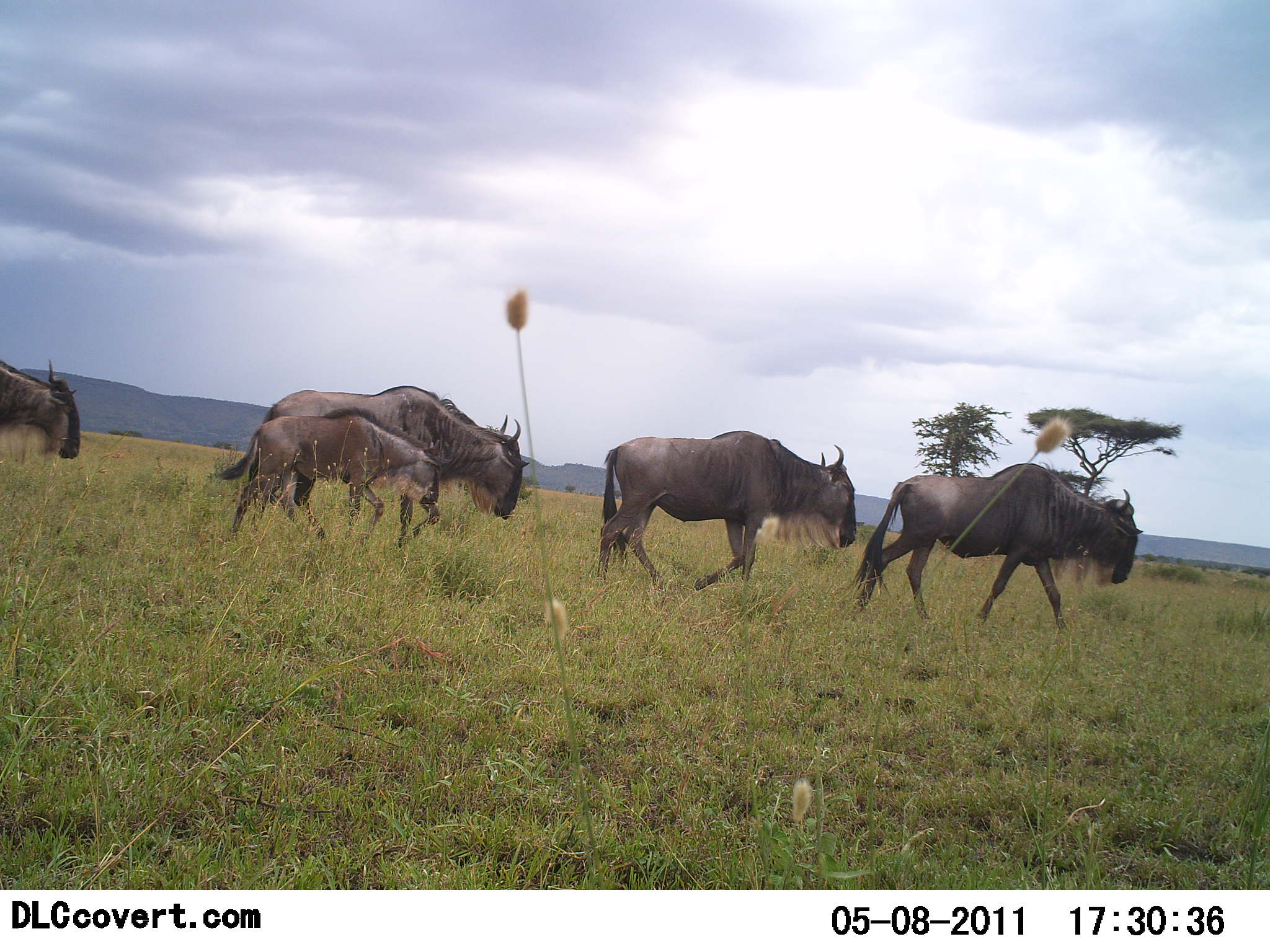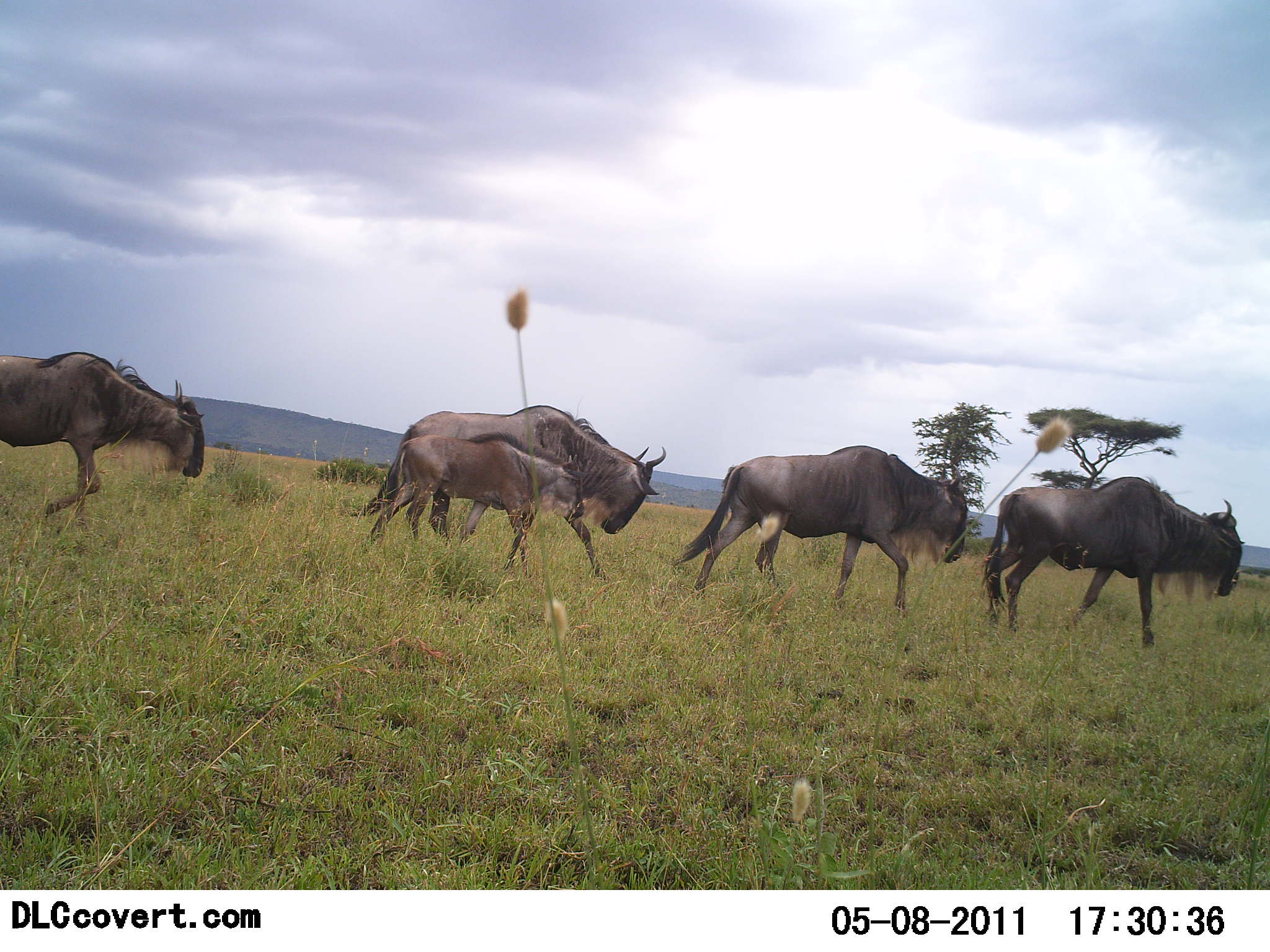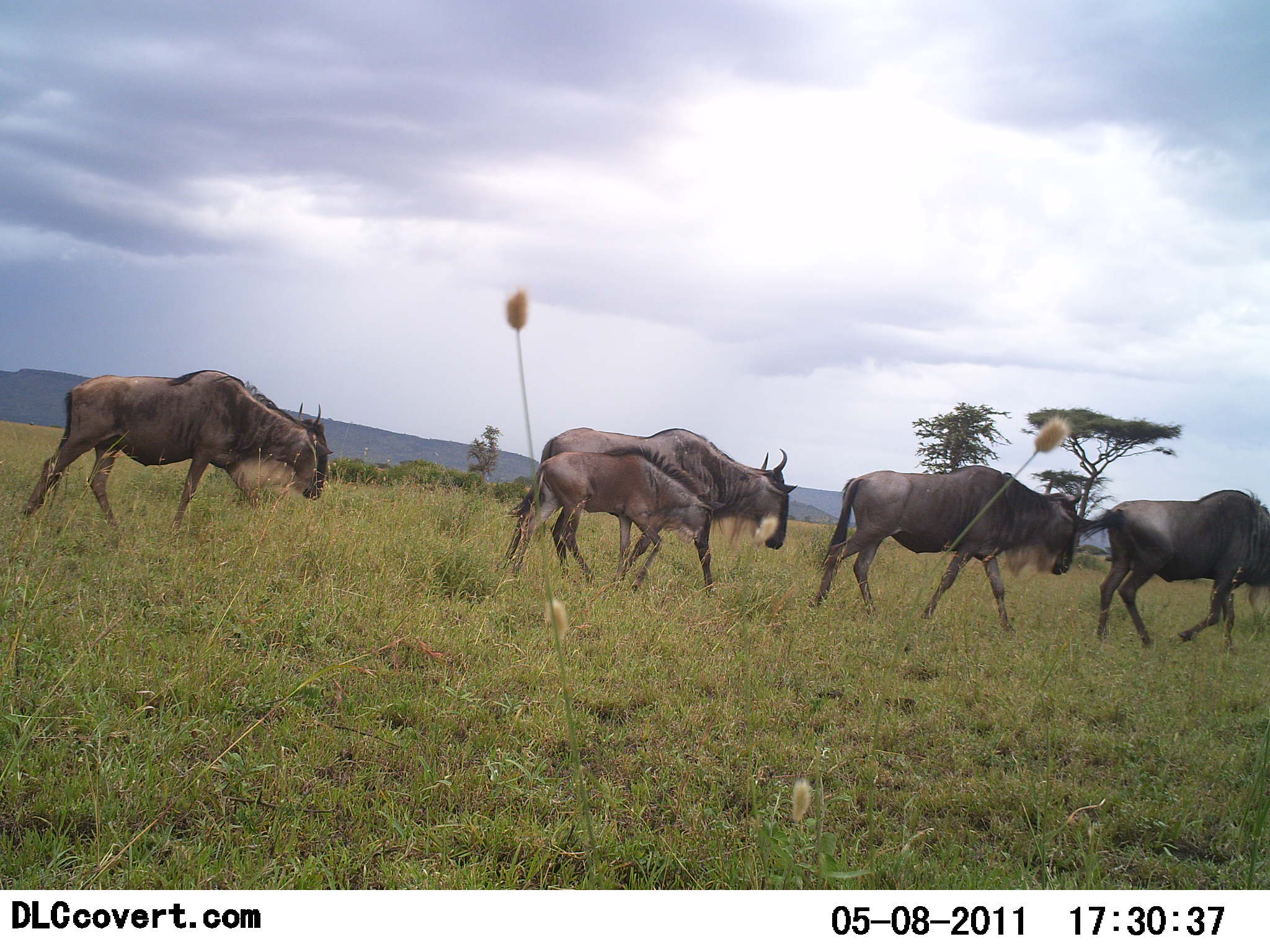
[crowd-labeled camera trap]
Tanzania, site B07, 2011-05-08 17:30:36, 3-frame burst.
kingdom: Animalia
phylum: Chordata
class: Mammalia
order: Artiodactyla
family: Bovidae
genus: Connochaetes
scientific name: Connochaetes taurinus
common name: blue wildebeest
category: wildebeest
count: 5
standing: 0%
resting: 0%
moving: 100%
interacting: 0%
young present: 91%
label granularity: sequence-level